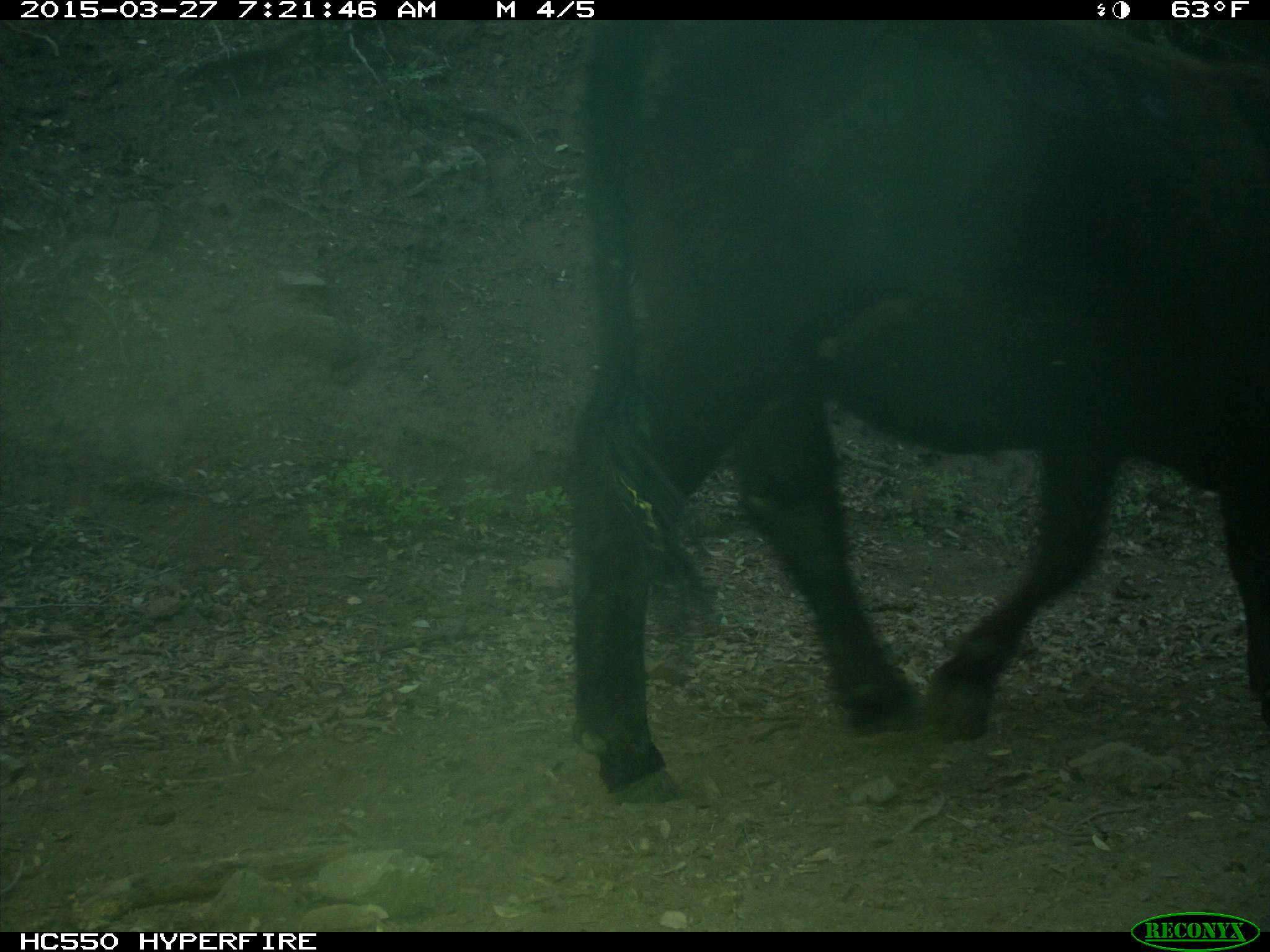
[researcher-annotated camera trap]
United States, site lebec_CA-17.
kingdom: Animalia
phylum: Chordata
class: Mammalia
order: Artiodactyla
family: Bovidae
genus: Bos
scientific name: Bos taurus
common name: domestic cow